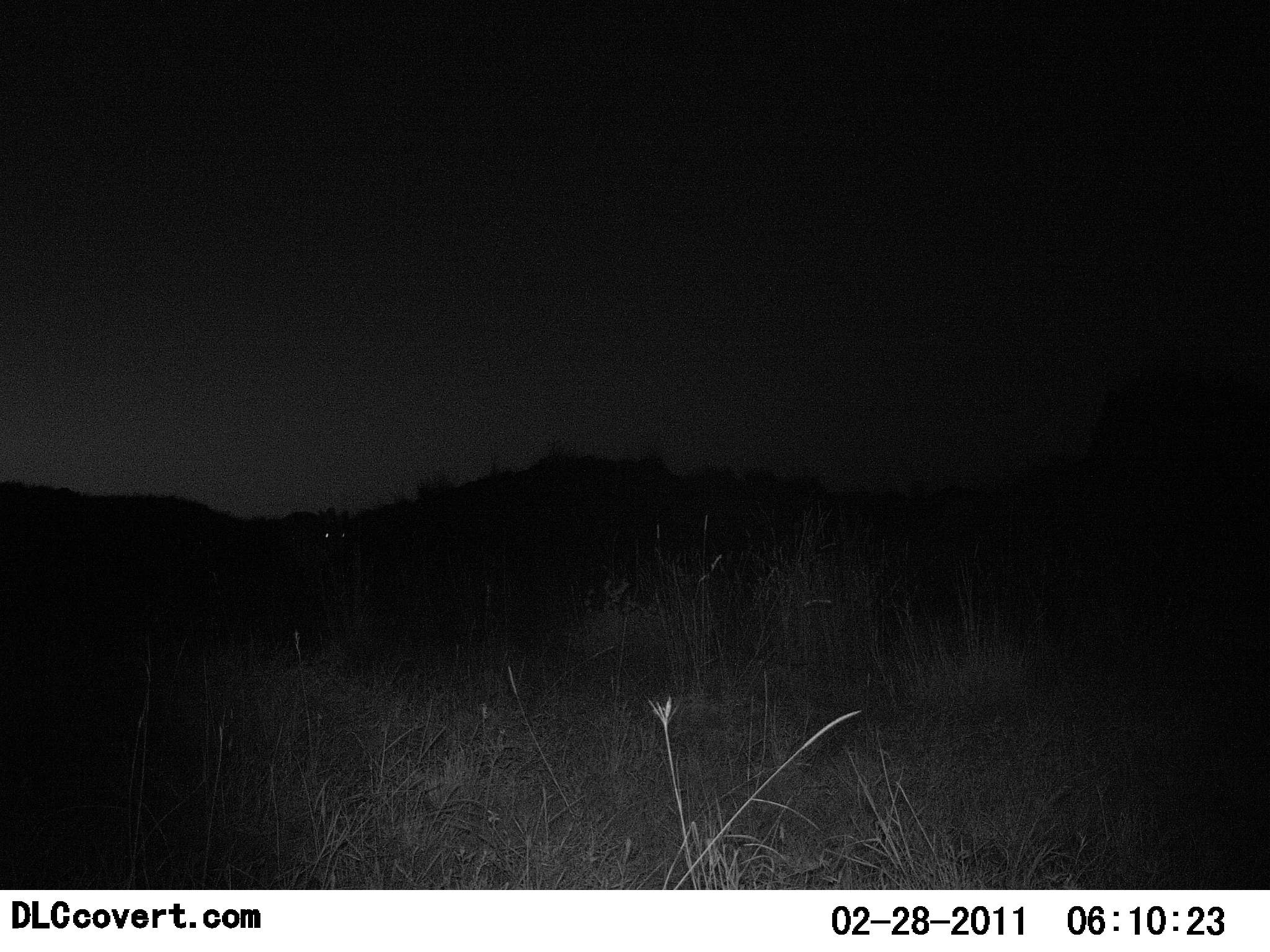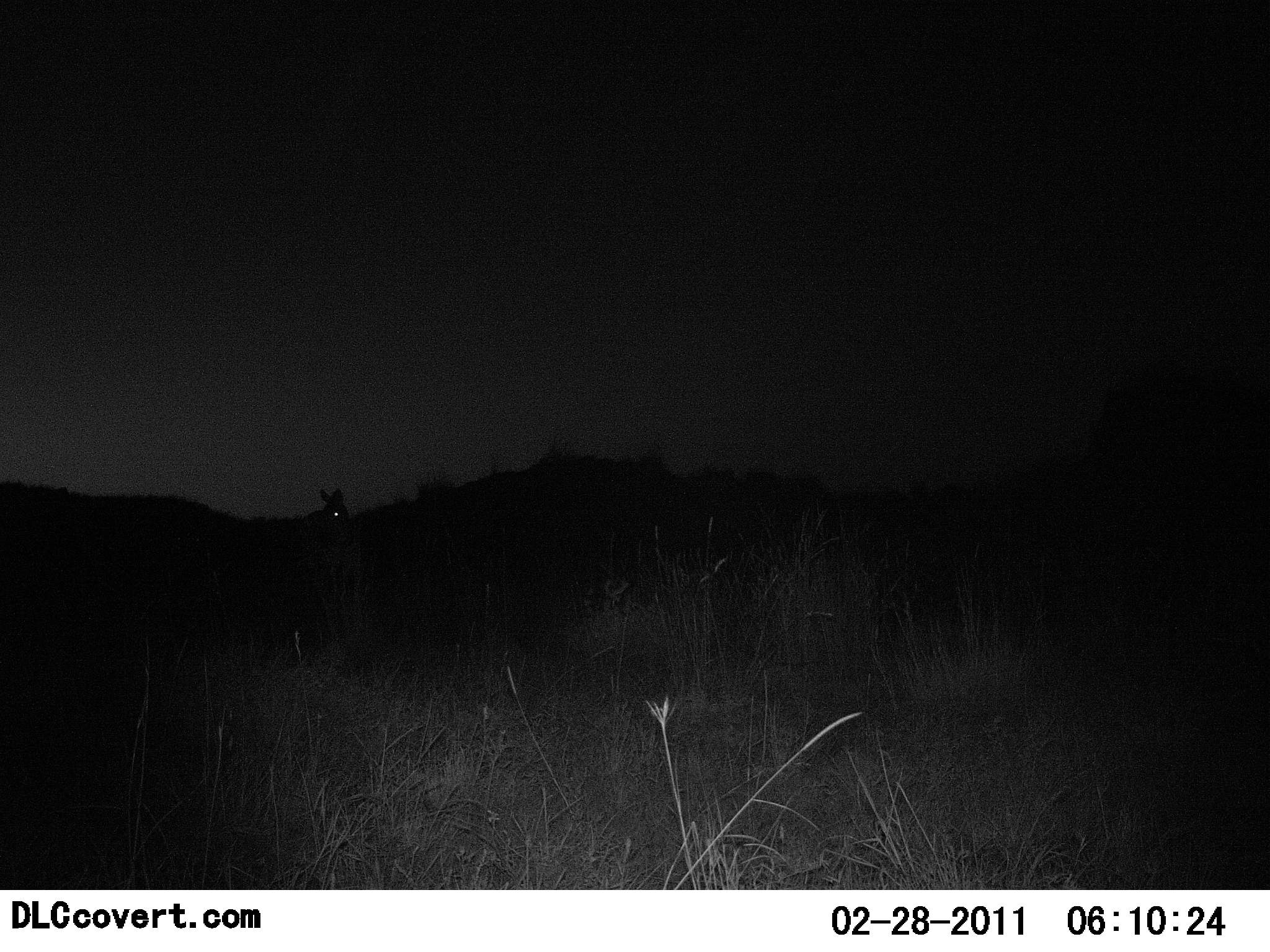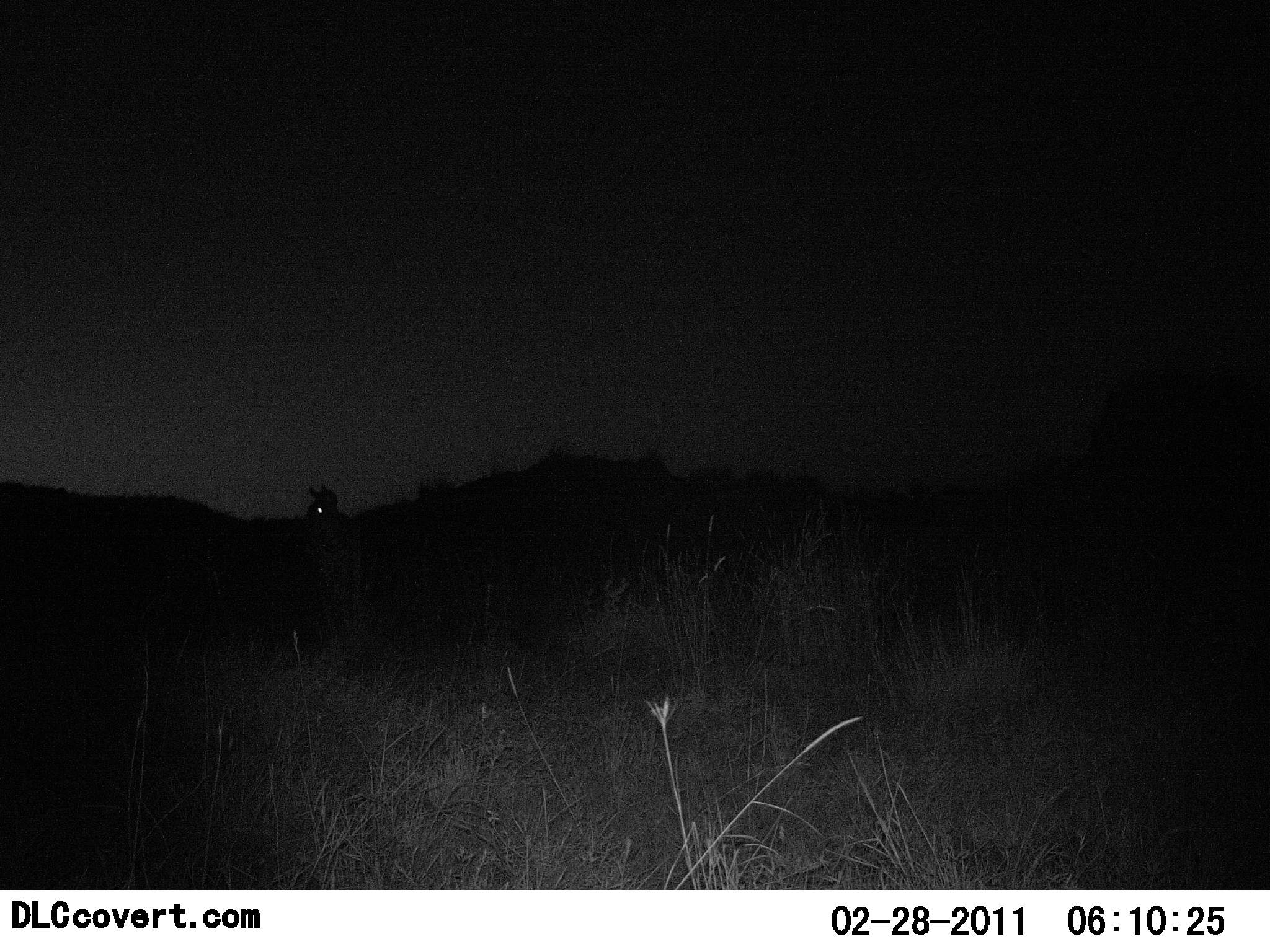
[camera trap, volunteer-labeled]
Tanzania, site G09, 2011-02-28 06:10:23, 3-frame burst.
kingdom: Animalia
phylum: Chordata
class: Mammalia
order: Perissodactyla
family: Equidae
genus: Equus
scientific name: Equus quagga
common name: plains zebra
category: zebra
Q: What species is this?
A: Zebra (plains zebra) (Equus quagga).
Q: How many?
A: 1.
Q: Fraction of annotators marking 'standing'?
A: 78%.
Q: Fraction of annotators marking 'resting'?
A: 0%.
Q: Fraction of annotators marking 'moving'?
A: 11%.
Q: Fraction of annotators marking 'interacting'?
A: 0%.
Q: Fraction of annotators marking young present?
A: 0%.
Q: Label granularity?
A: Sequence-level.